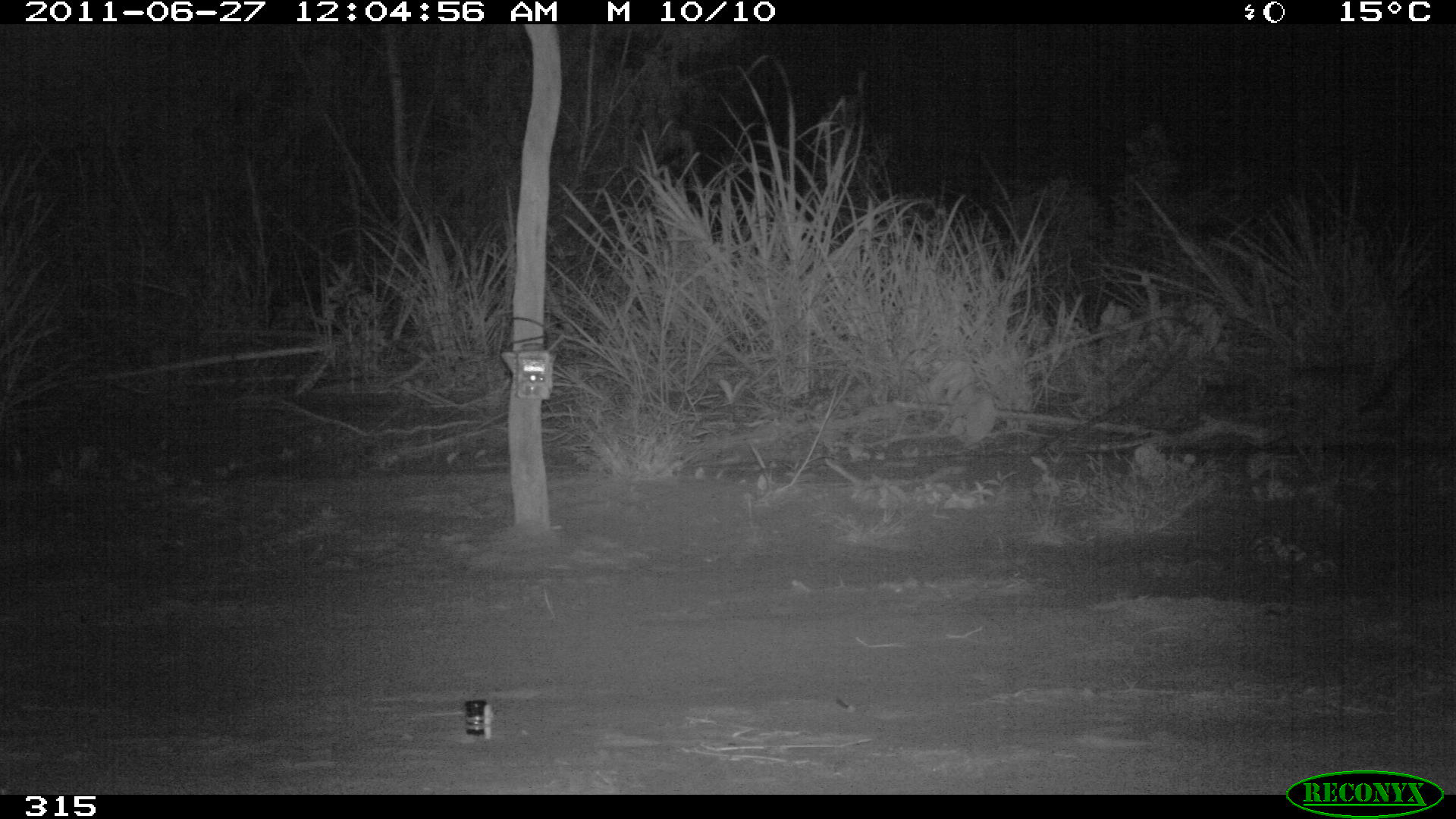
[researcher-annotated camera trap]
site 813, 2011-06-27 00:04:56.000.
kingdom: Animalia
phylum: Chordata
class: Mammalia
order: Carnivora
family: Felidae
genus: Leopardus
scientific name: Leopardus pardalis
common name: ocelot